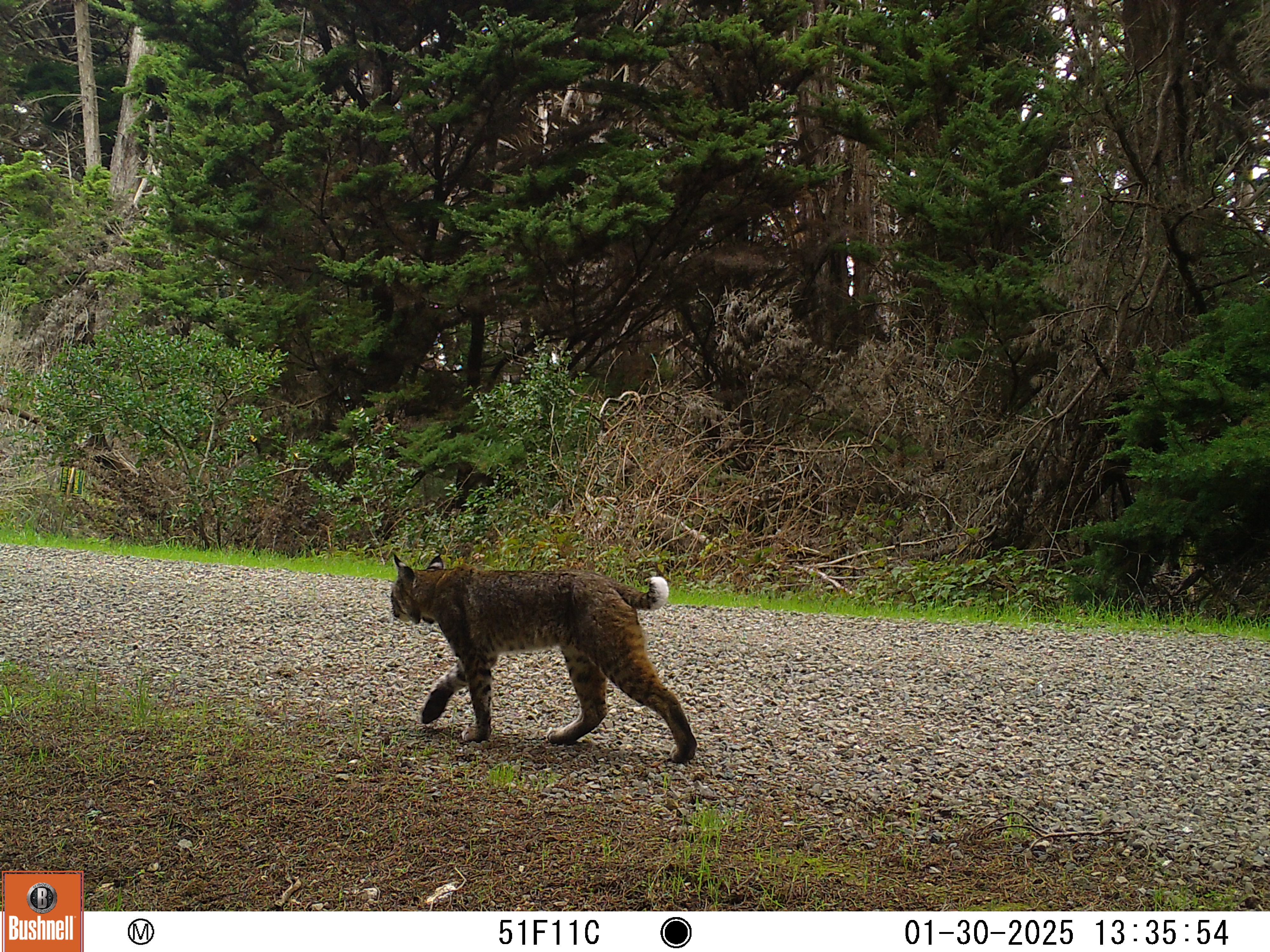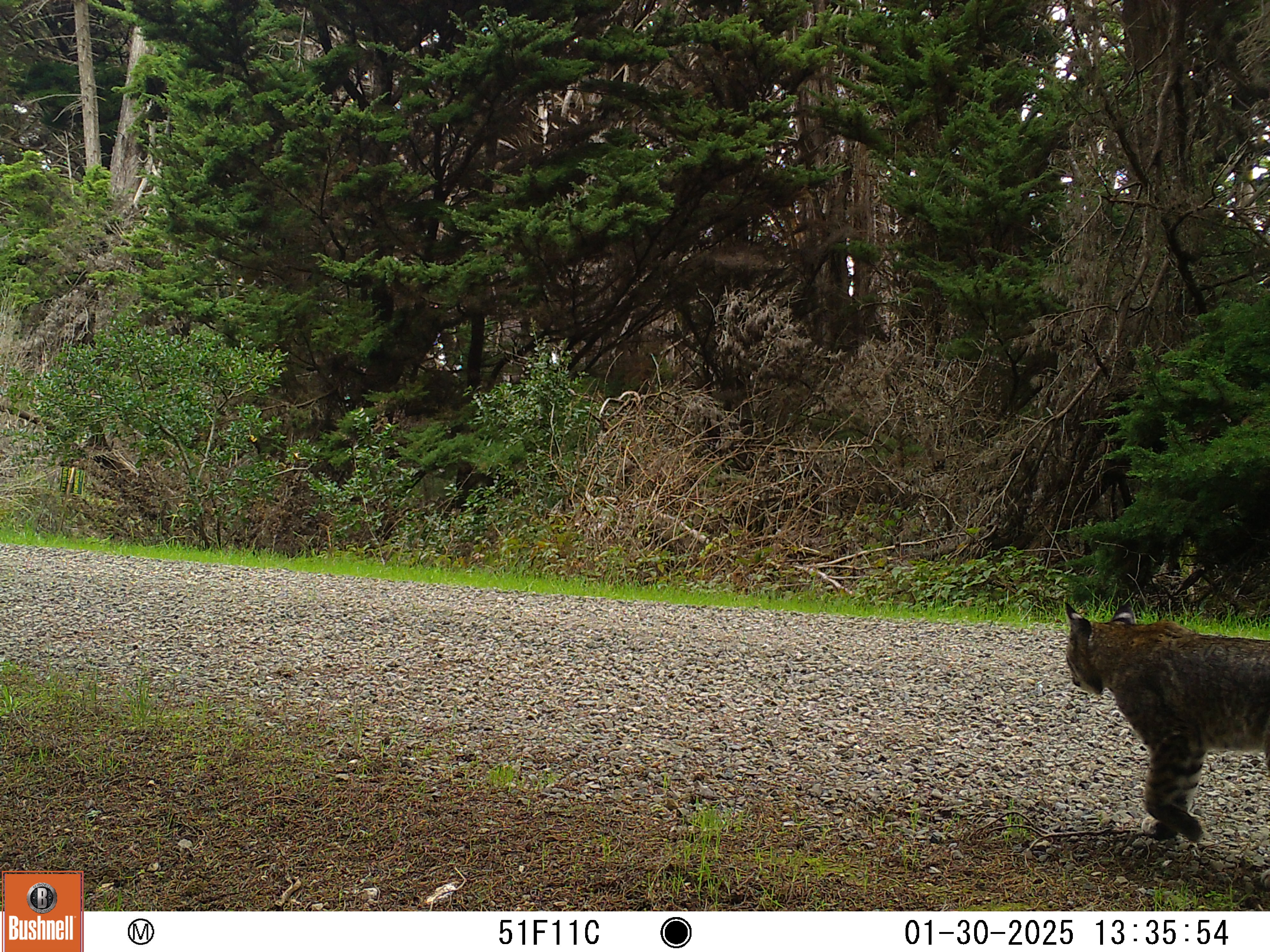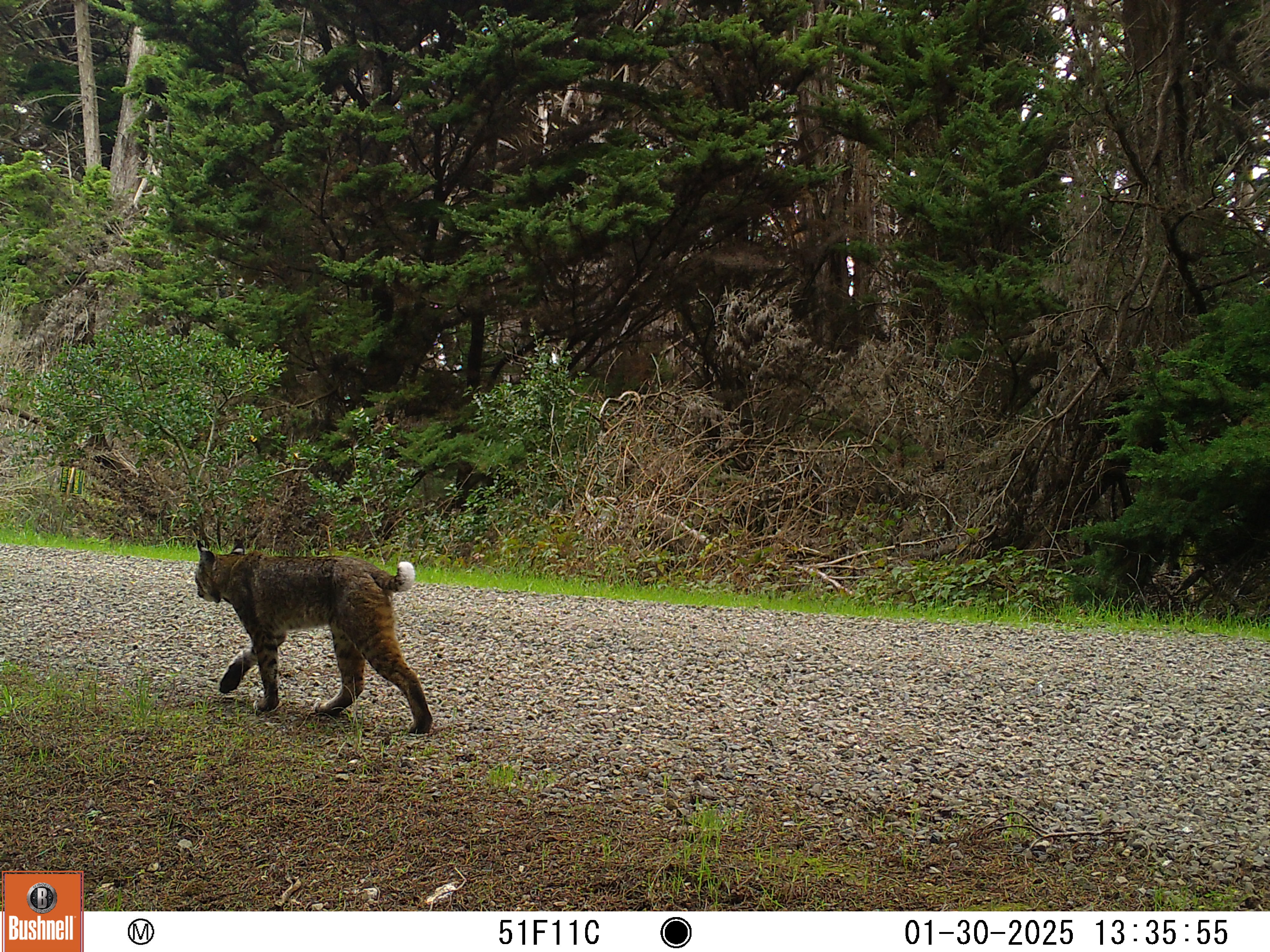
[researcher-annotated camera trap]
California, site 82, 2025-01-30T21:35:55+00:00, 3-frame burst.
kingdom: Animalia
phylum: Chordata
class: Mammalia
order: Carnivora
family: Felidae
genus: Lynx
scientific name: Lynx rufus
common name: bobcat